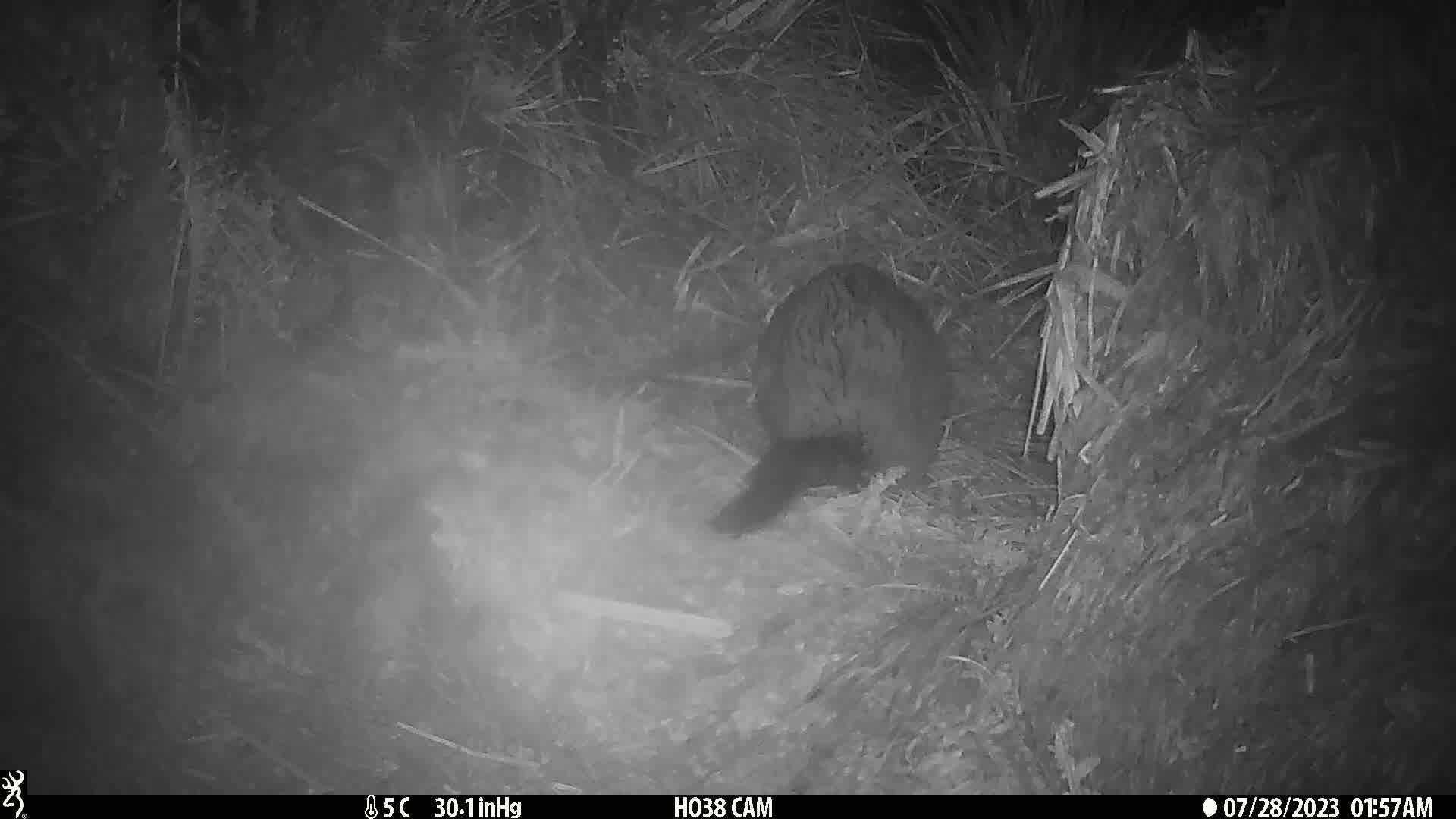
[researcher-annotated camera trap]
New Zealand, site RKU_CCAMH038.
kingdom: Animalia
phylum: Chordata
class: Mammalia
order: Diprotodontia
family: Phalangeridae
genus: Trichosurus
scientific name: Trichosurus vulpecula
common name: common brushtail possum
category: possum